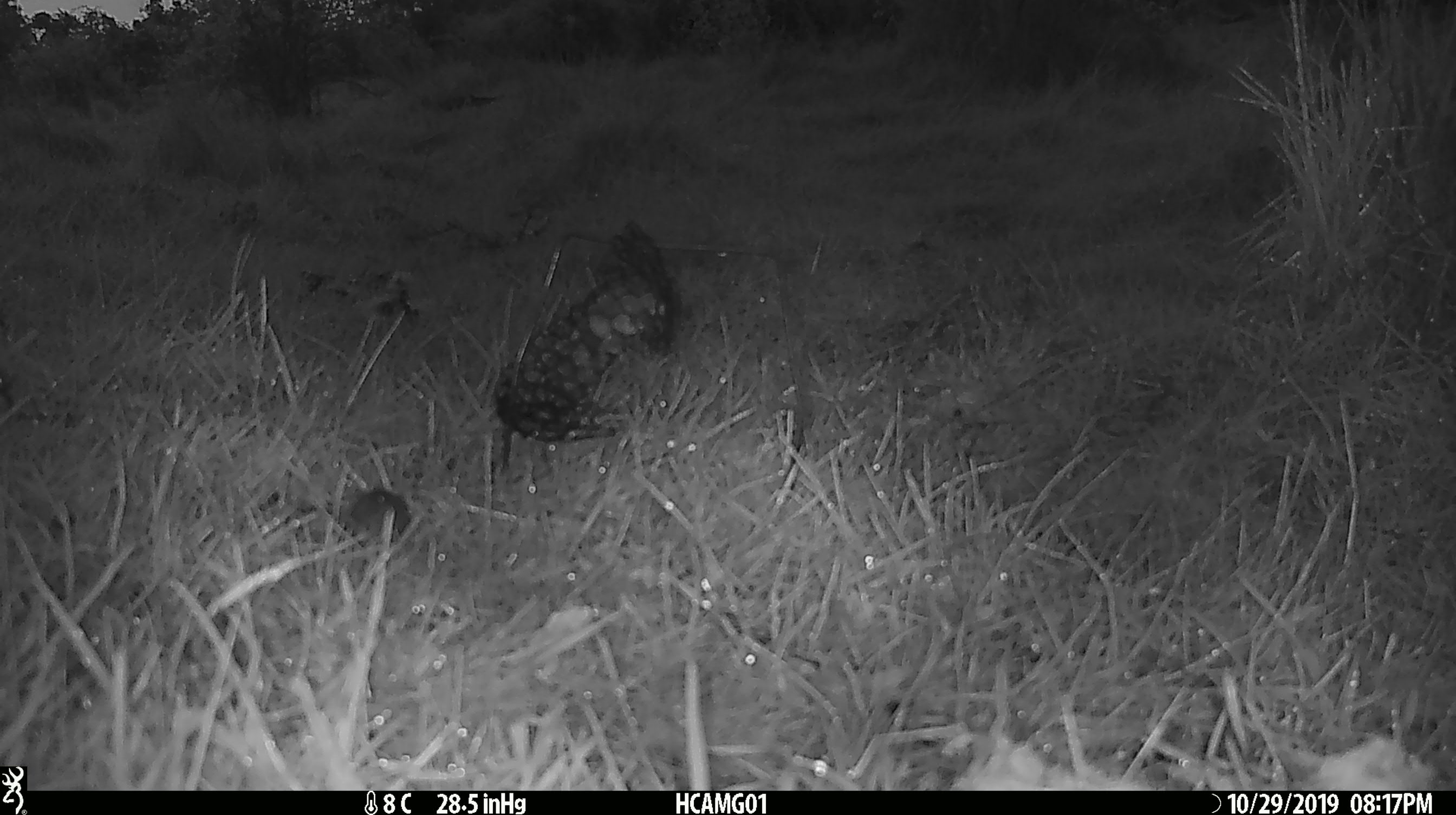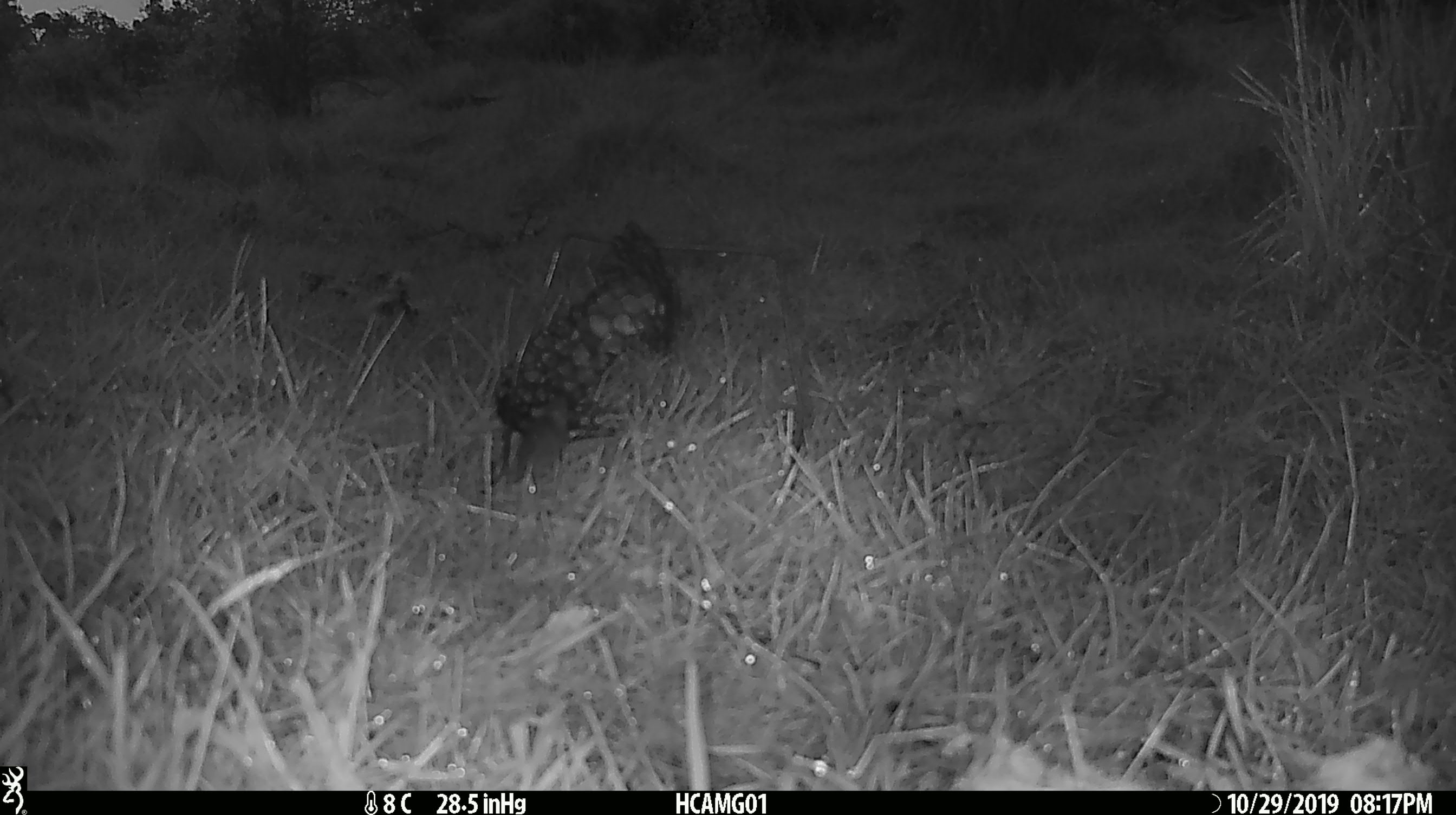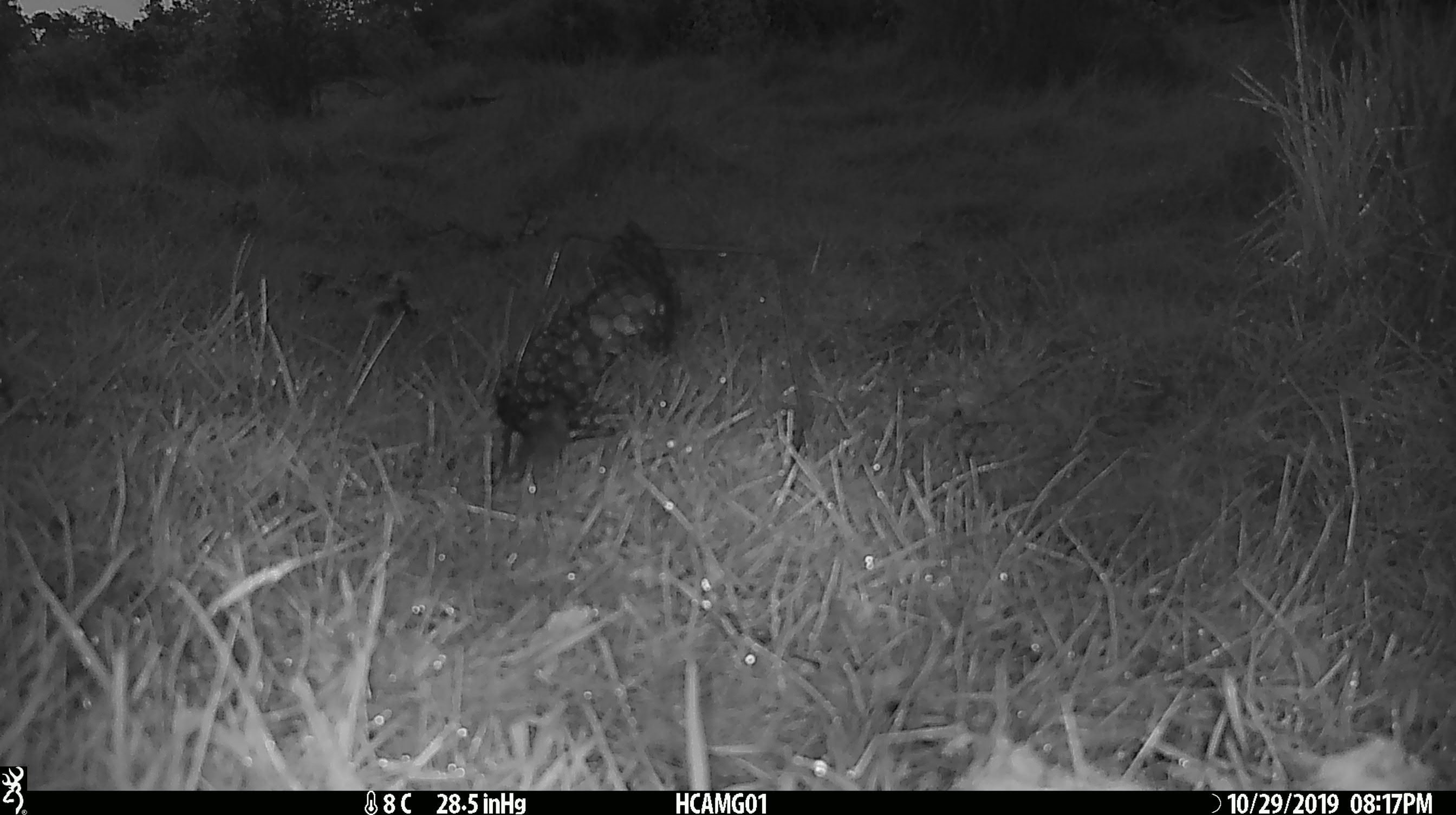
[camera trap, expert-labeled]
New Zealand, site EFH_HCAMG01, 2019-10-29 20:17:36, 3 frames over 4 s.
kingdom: Animalia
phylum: Chordata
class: Mammalia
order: Rodentia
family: Muridae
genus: Mus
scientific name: Mus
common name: mouse